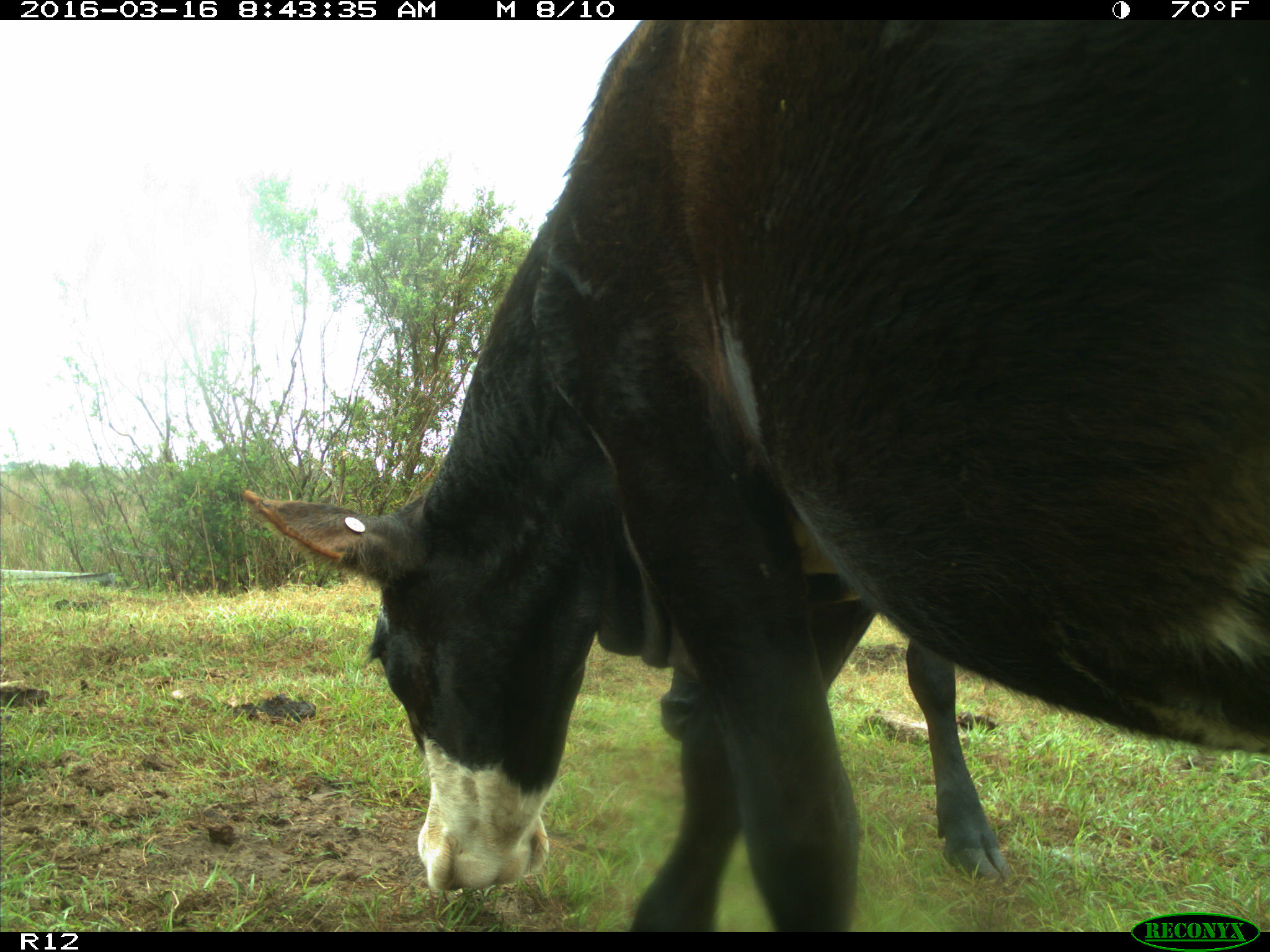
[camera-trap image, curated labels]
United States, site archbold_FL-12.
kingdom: Animalia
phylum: Chordata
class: Mammalia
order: Artiodactyla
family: Bovidae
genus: Bos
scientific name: Bos taurus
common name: domestic cow